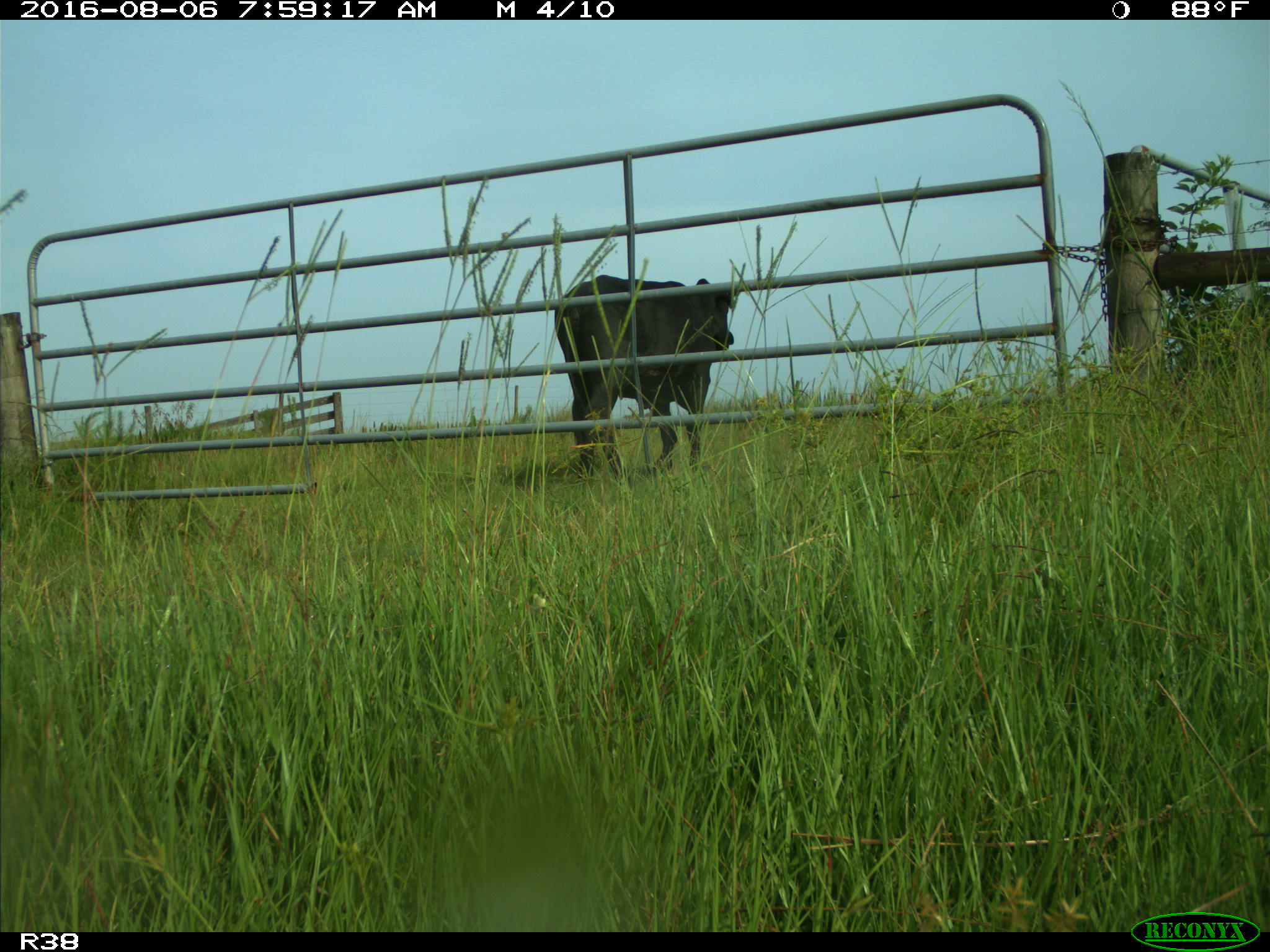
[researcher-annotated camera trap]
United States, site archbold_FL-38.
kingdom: Animalia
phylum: Chordata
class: Mammalia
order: Artiodactyla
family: Bovidae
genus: Bos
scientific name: Bos taurus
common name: domestic cow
Bos taurus (domestic cow).